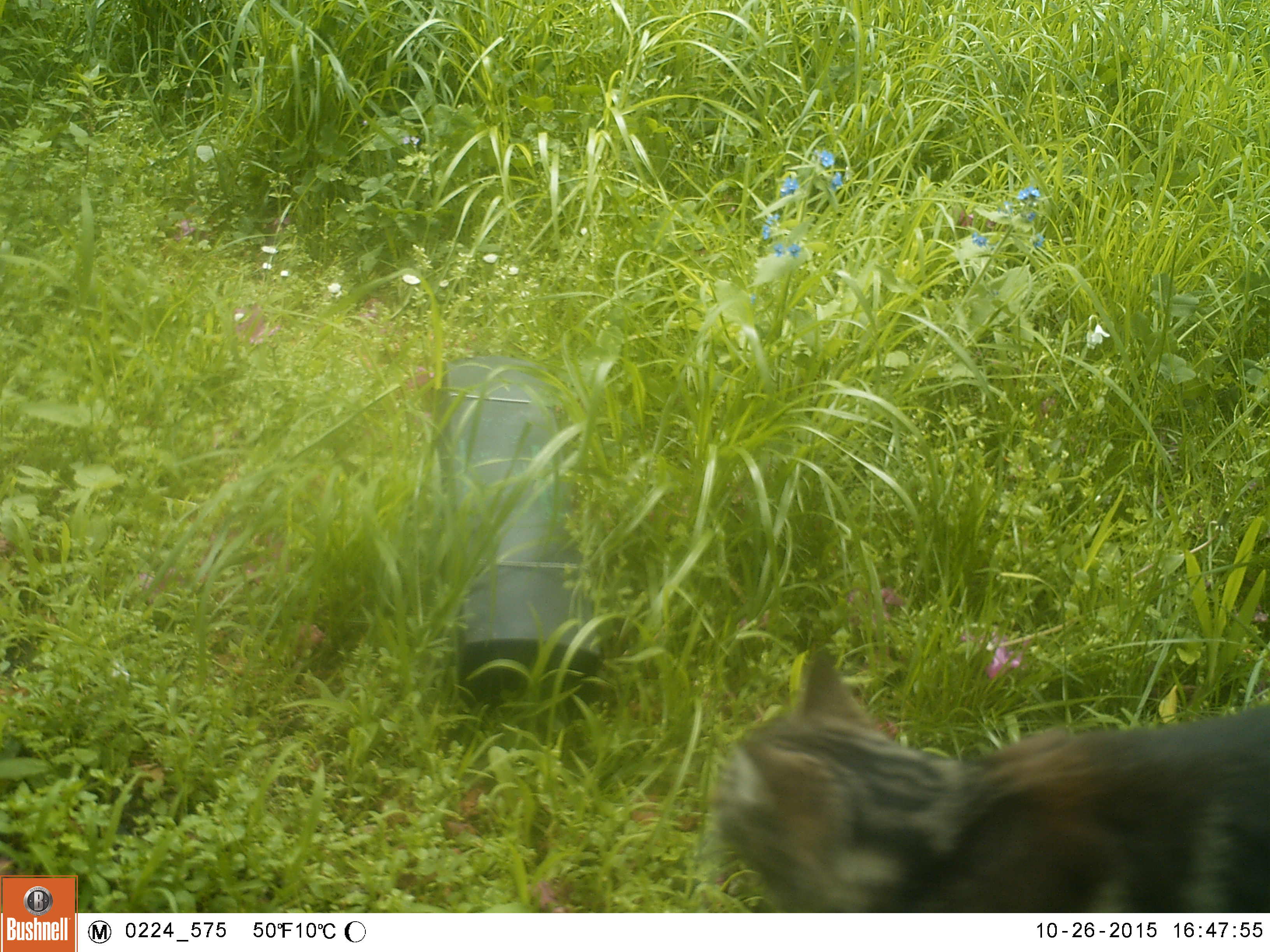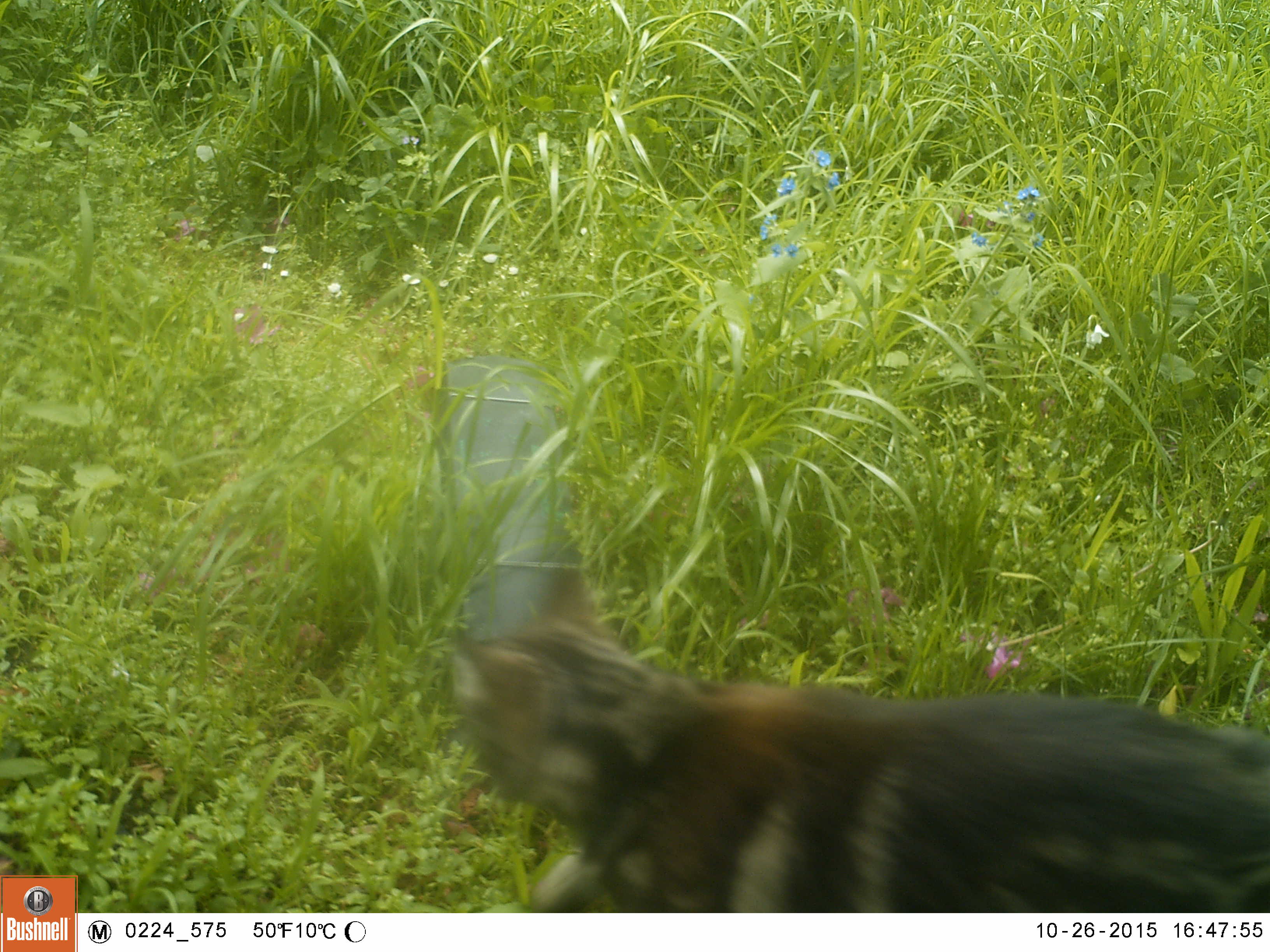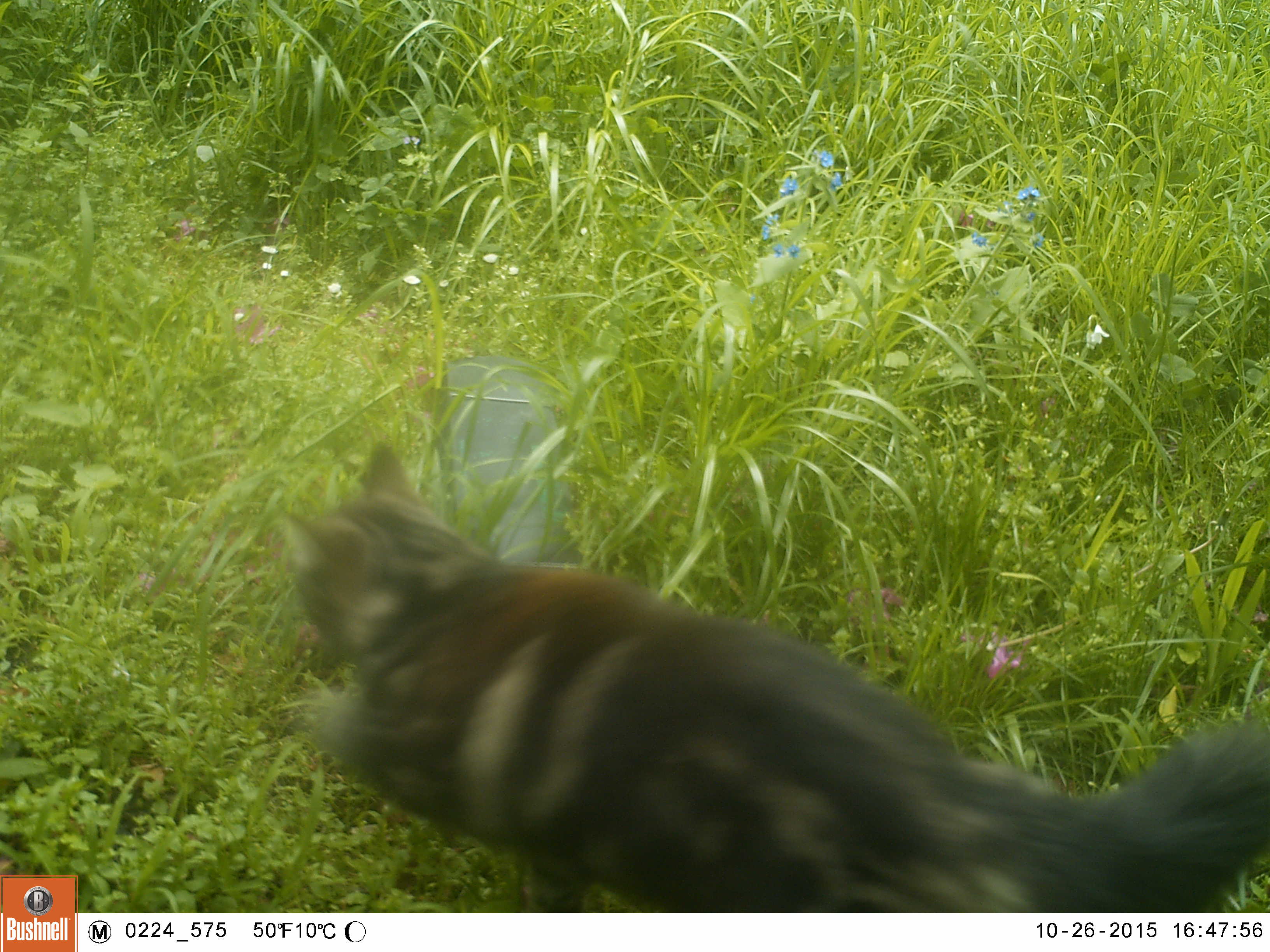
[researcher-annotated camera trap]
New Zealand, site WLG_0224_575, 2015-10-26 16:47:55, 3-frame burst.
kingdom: Animalia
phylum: Chordata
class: Mammalia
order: Carnivora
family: Felidae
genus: Felis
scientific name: Felis catus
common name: domestic cat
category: cat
Cat (domestic cat) (Felis catus).